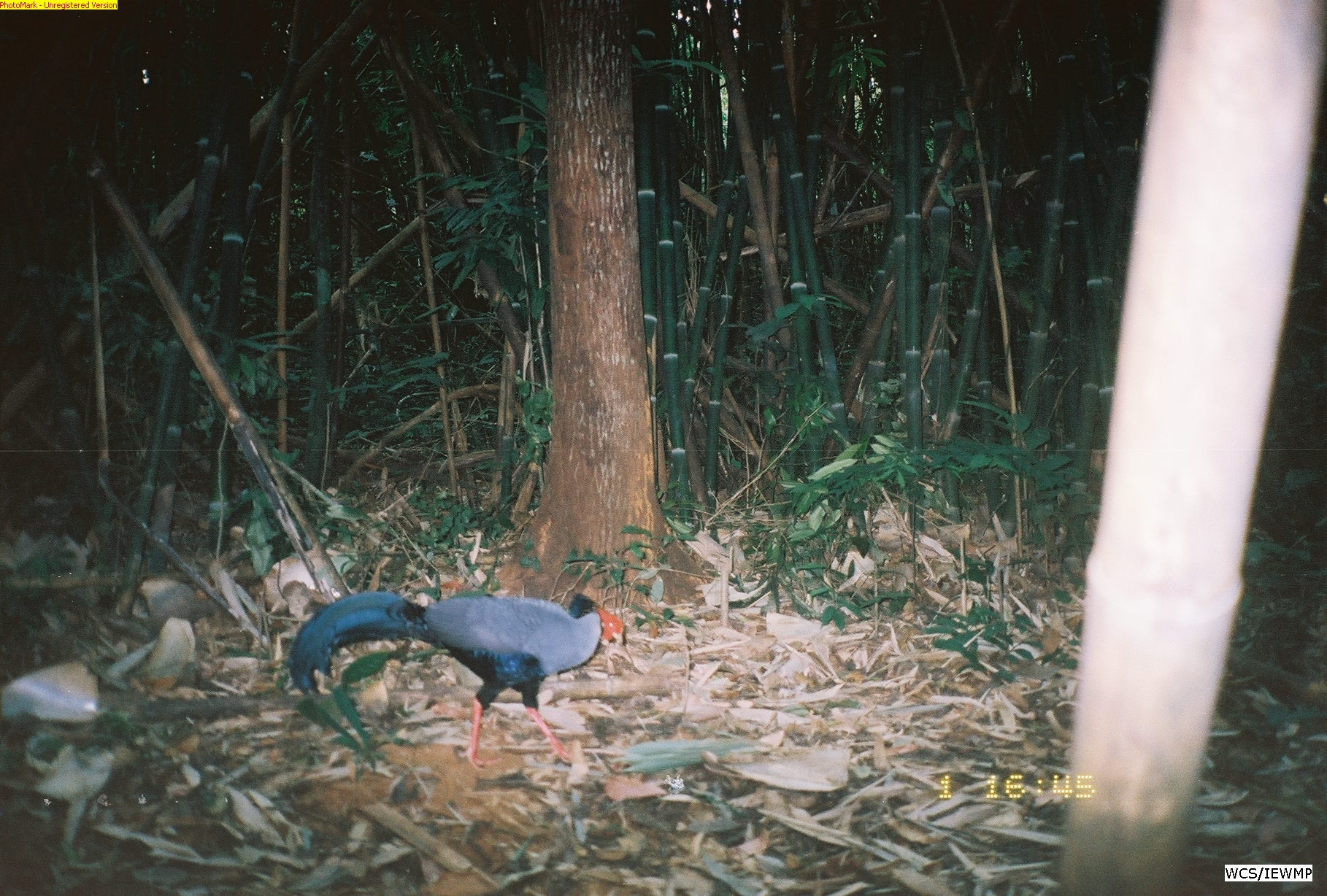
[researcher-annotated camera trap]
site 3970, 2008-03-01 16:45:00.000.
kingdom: Animalia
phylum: Chordata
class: Aves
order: Galliformes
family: Phasianidae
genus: Lophura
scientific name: Lophura diardi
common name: siamese fireback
Lophura diardi (siamese fireback), count 1.